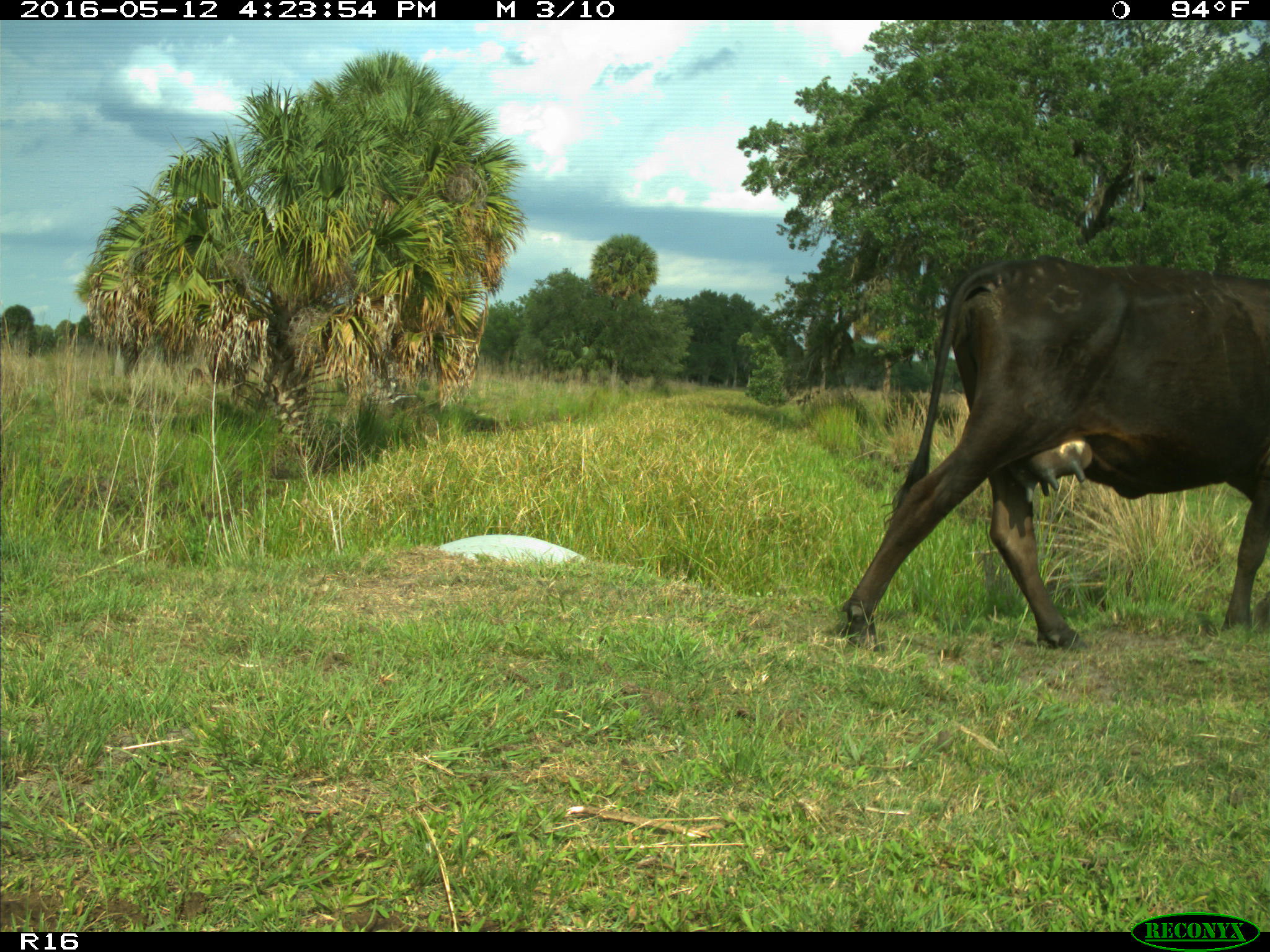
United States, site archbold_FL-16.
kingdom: Animalia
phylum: Chordata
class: Mammalia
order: Artiodactyla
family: Bovidae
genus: Bos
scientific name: Bos taurus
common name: domestic cow